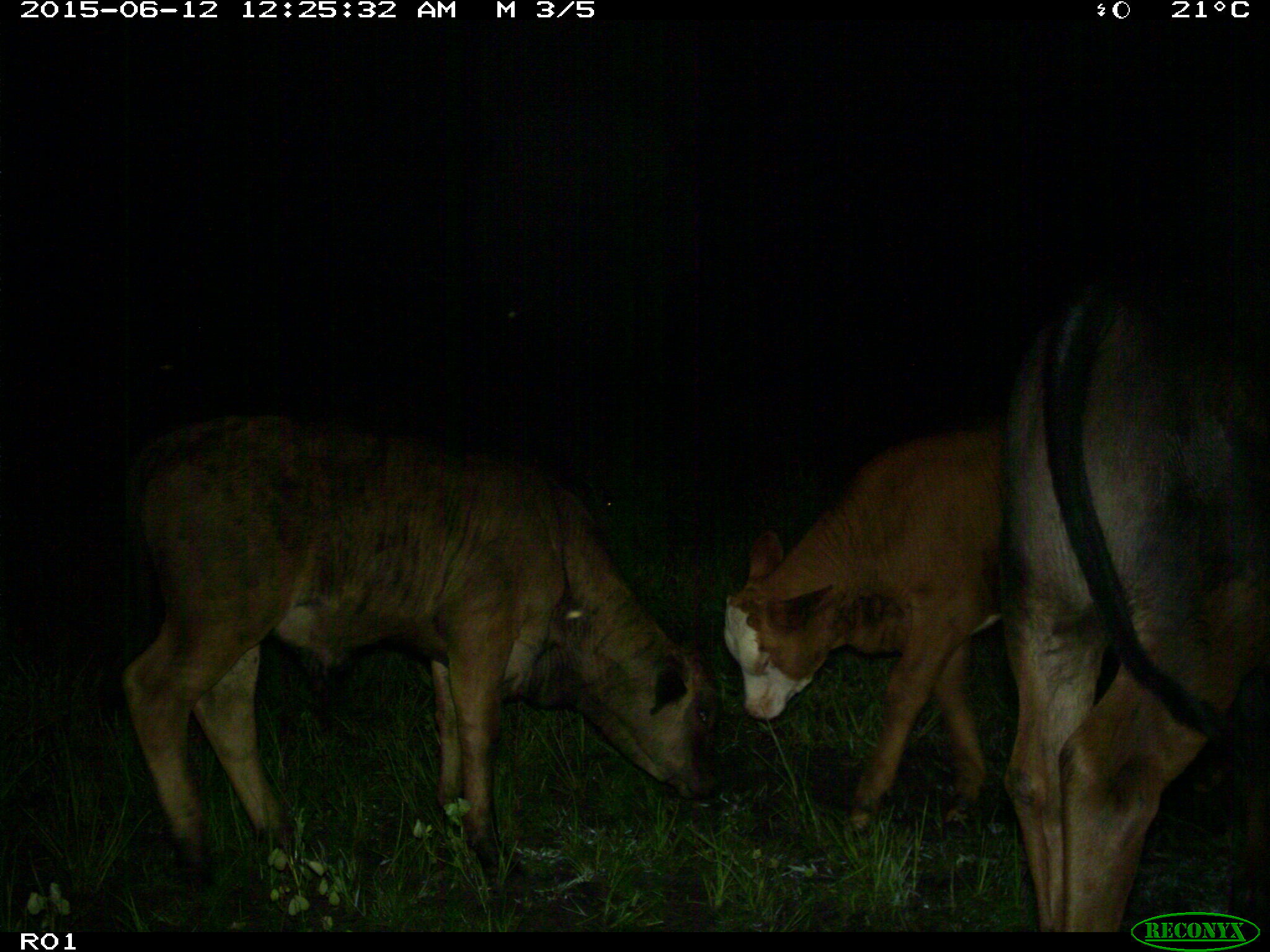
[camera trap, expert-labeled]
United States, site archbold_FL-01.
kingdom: Animalia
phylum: Chordata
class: Mammalia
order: Artiodactyla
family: Bovidae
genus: Bos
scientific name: Bos taurus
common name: domestic cow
Bos taurus (domestic cow).